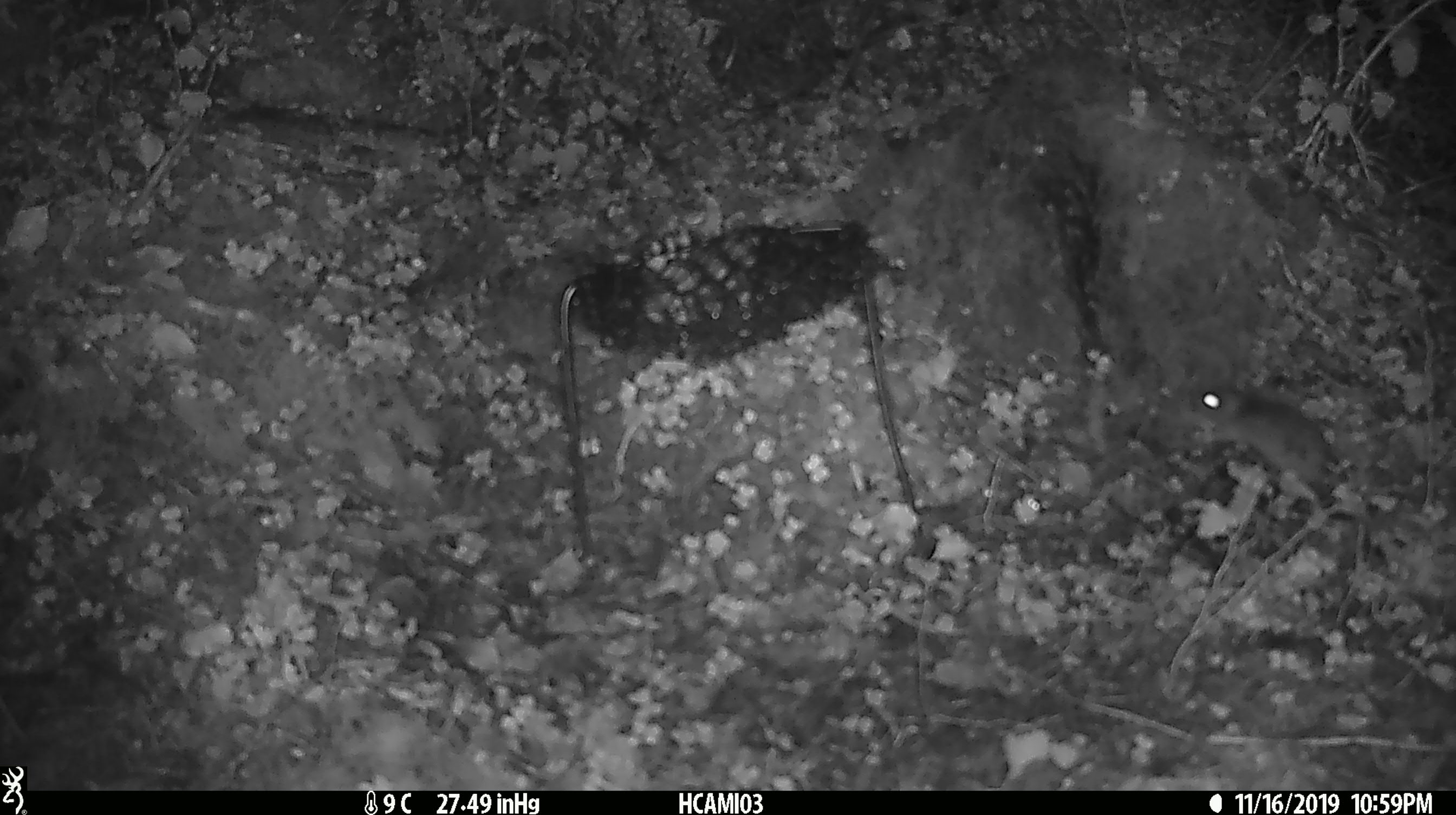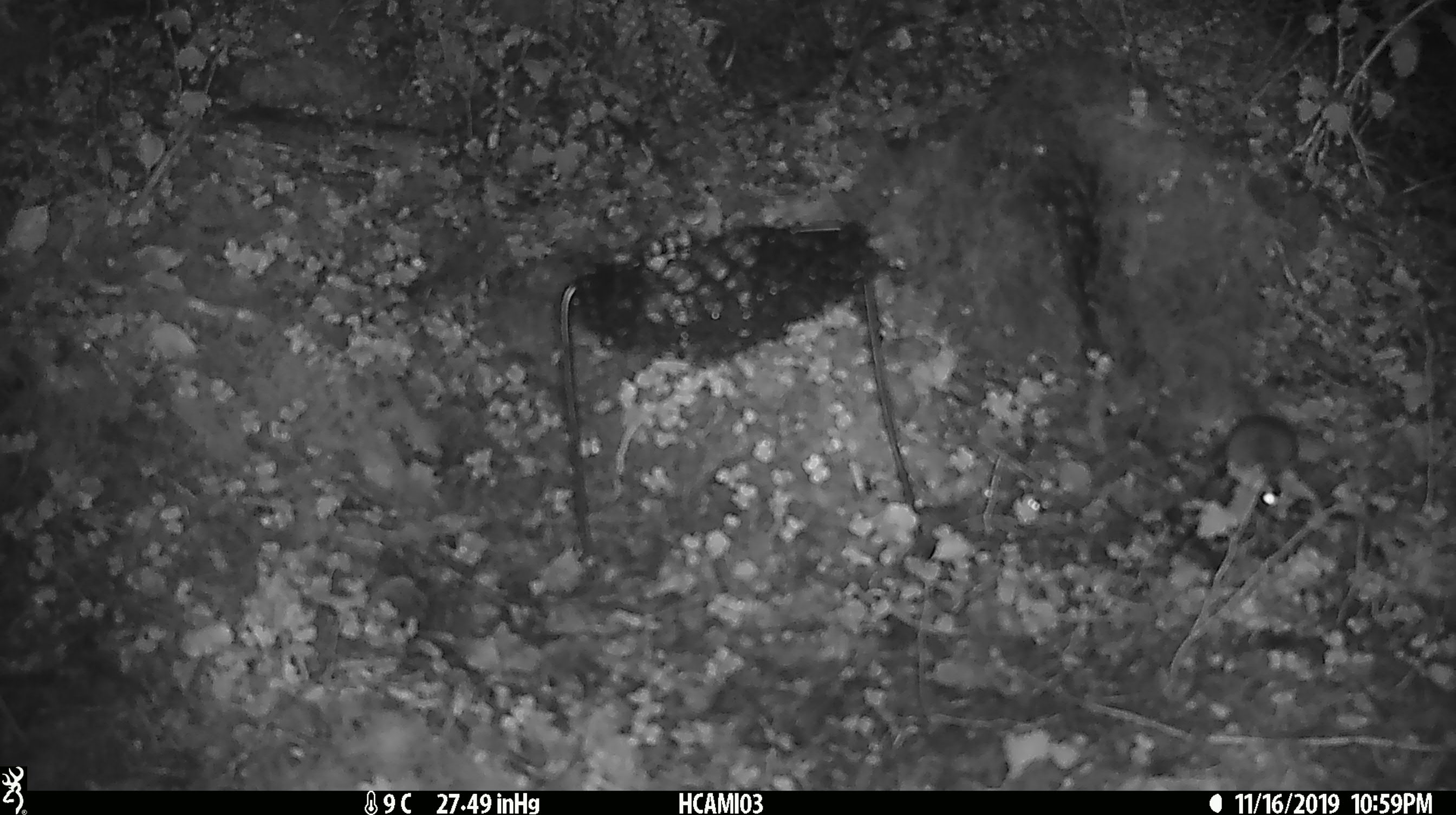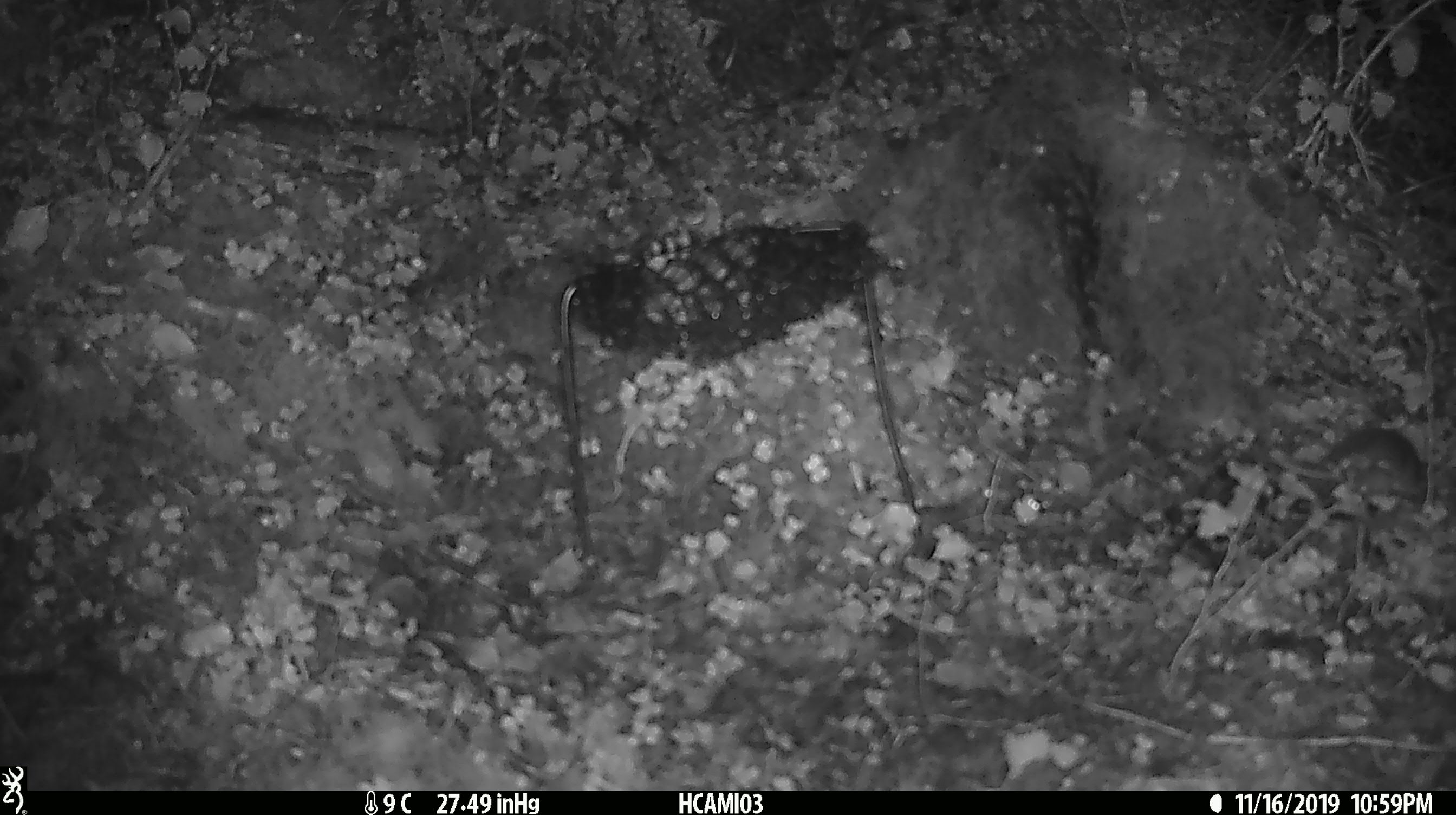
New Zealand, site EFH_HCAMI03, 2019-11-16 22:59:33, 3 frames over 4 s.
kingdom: Animalia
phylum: Chordata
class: Mammalia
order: Rodentia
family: Muridae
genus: Mus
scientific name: Mus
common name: mouse